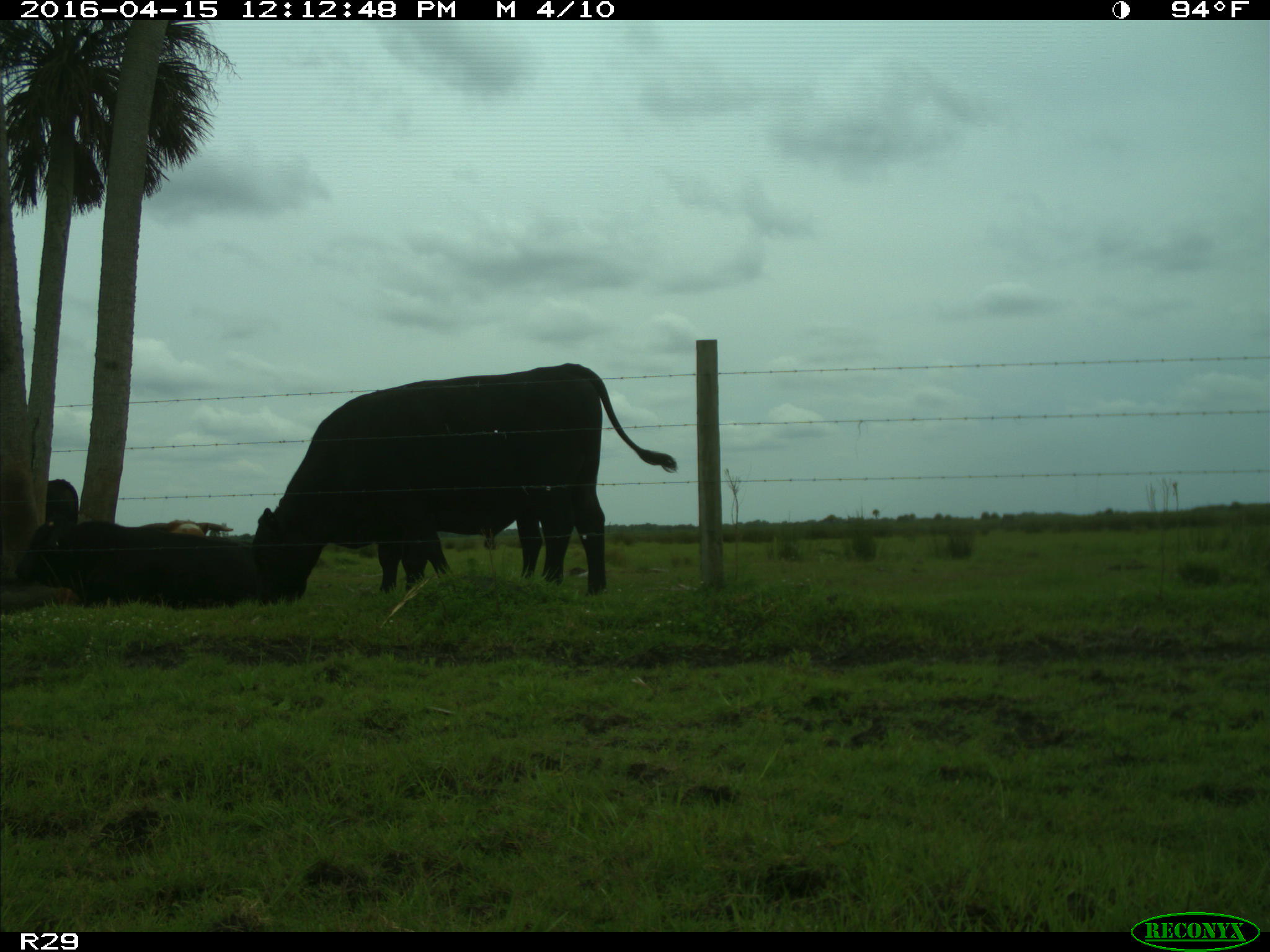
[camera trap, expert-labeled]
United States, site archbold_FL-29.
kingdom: Animalia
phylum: Chordata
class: Mammalia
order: Artiodactyla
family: Bovidae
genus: Bos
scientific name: Bos taurus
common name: domestic cow